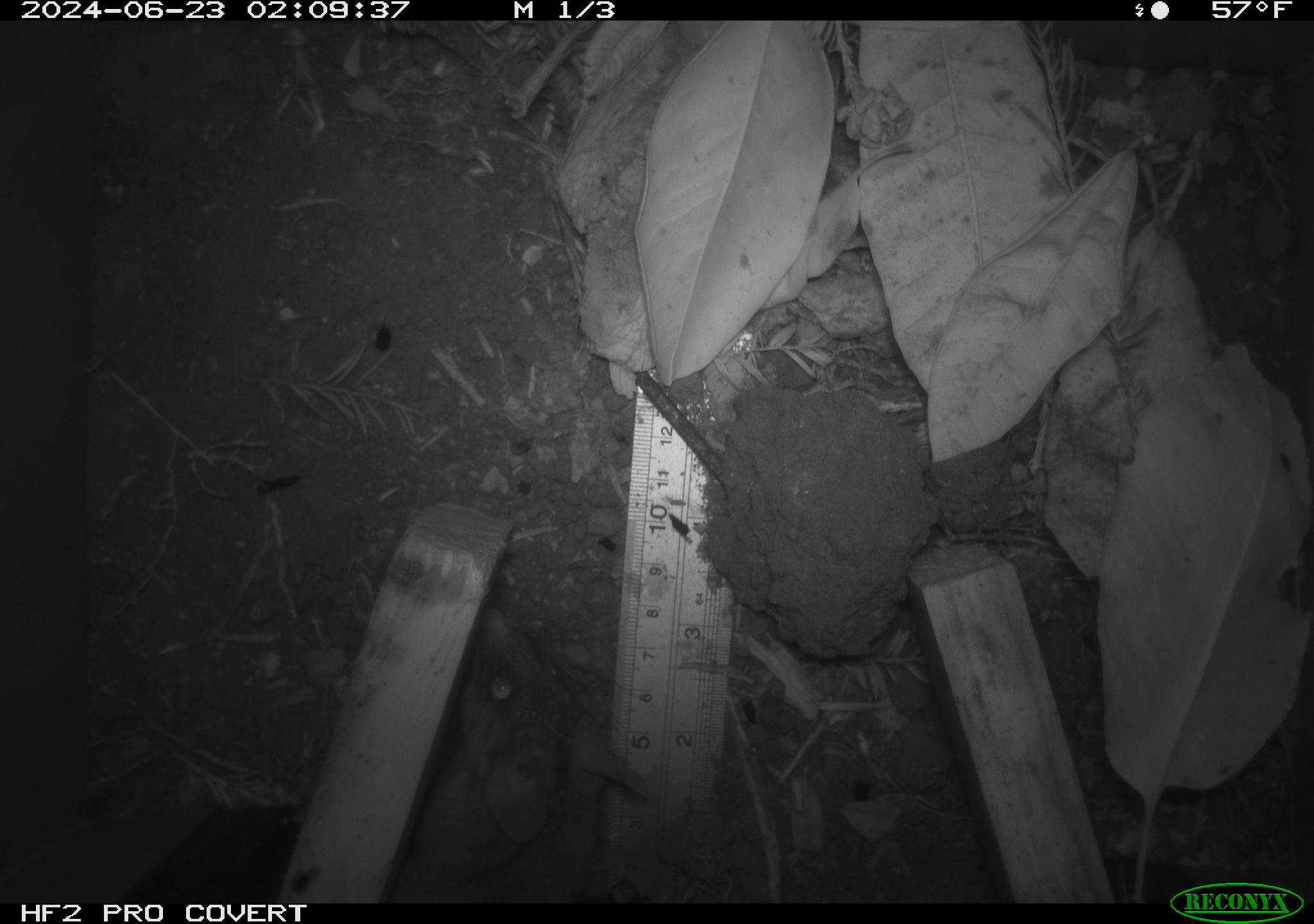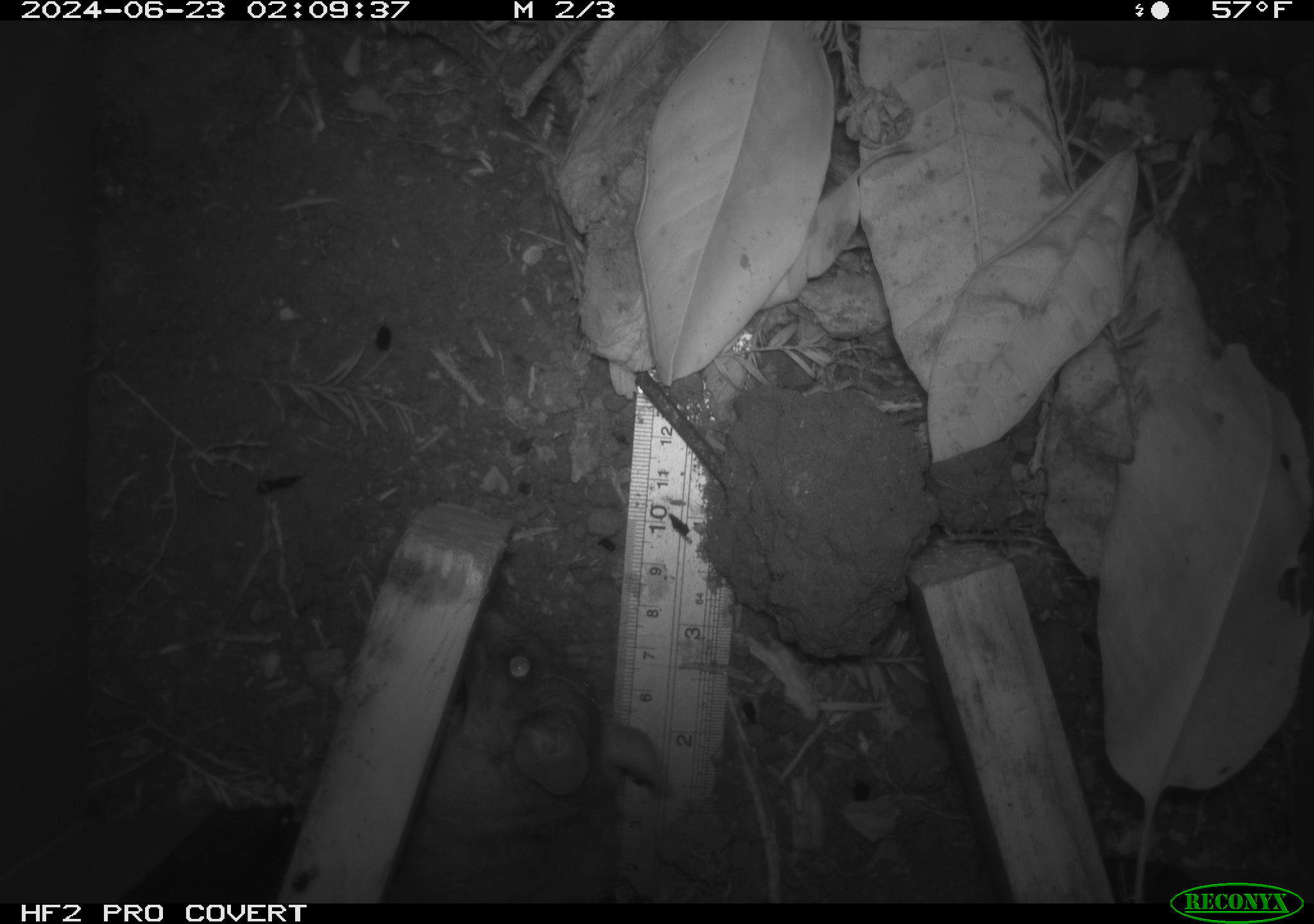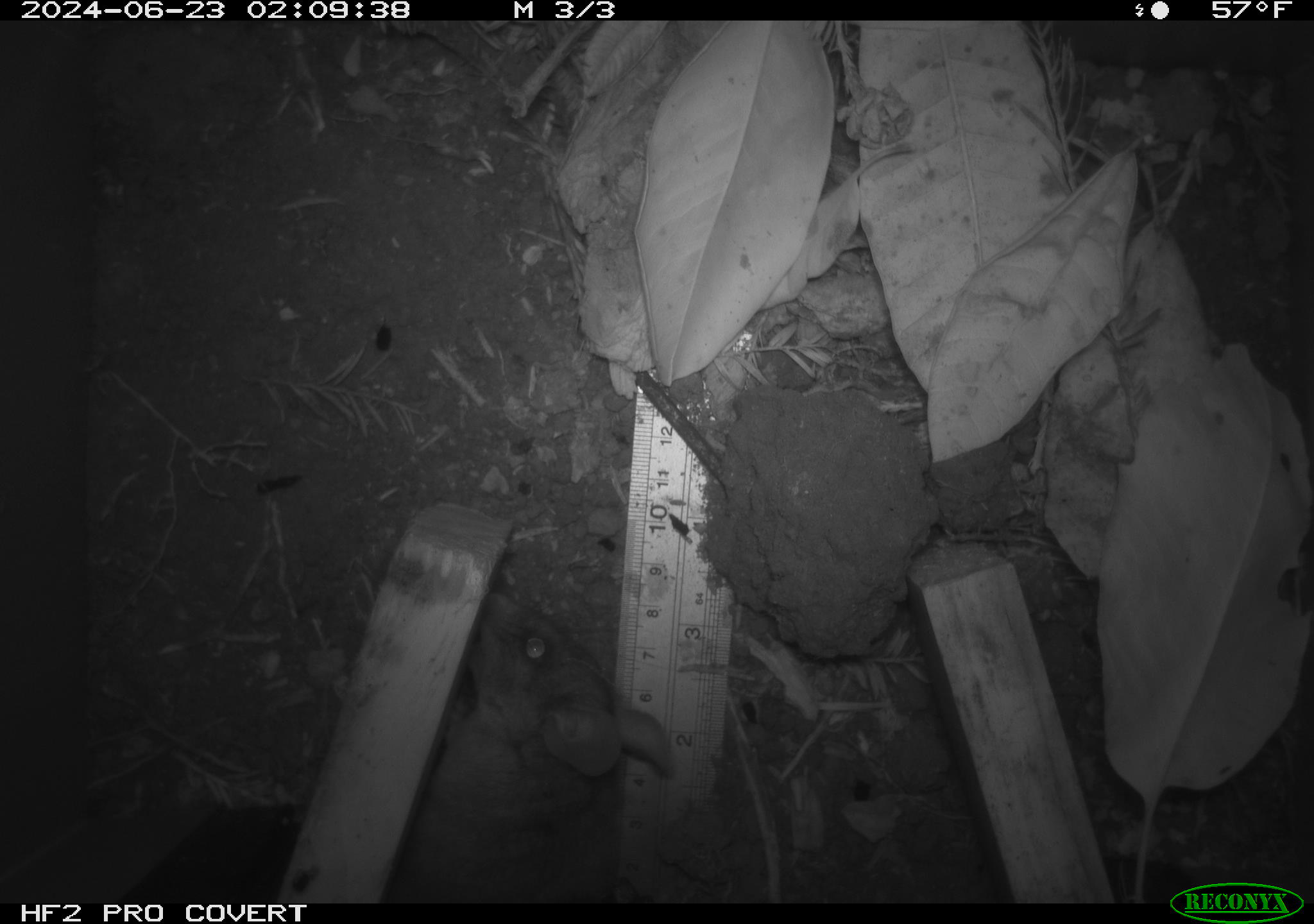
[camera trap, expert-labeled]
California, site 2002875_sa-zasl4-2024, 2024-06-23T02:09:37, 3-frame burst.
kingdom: Animalia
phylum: Chordata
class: Mammalia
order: Rodentia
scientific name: Rodentia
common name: rodent